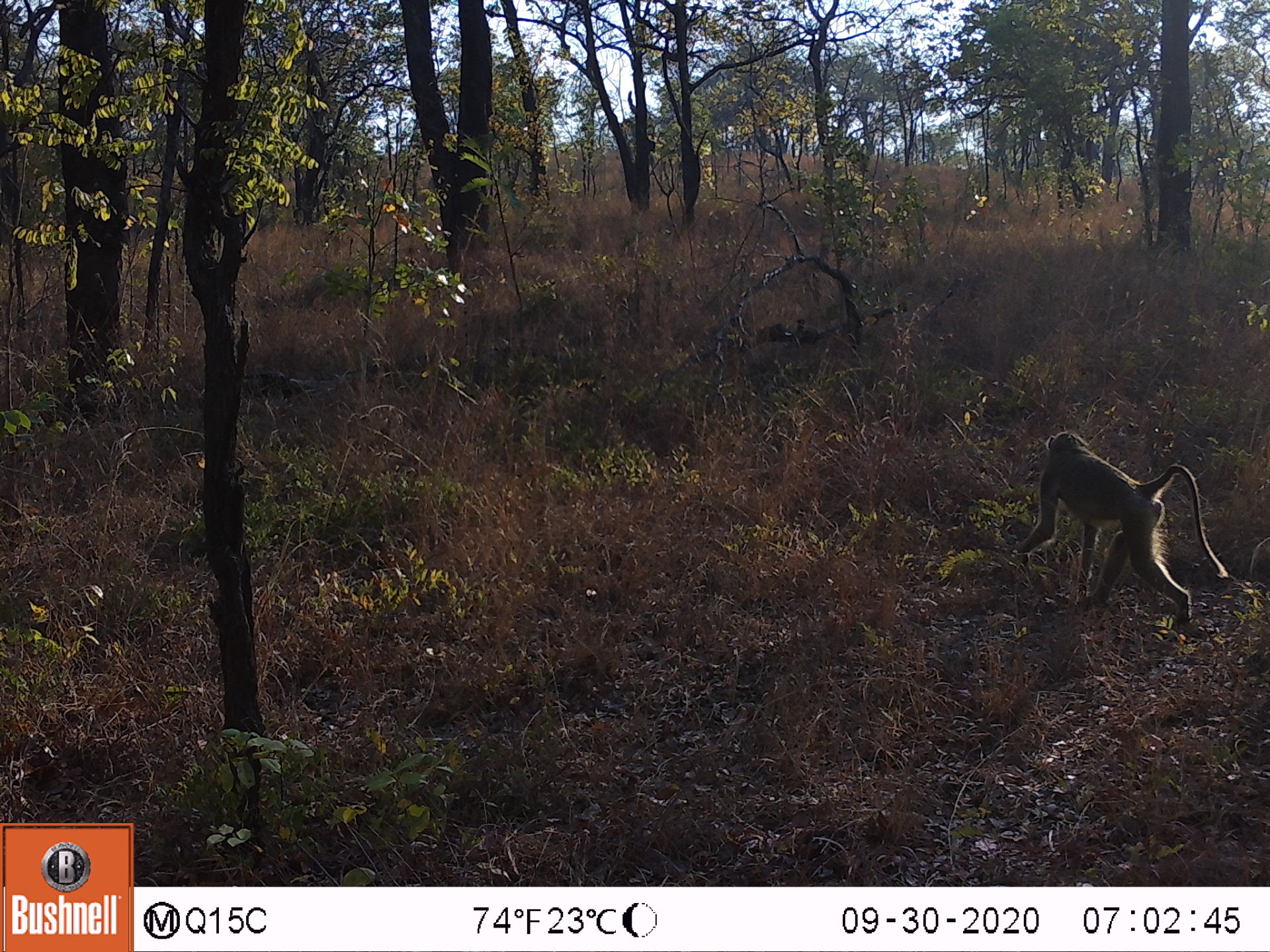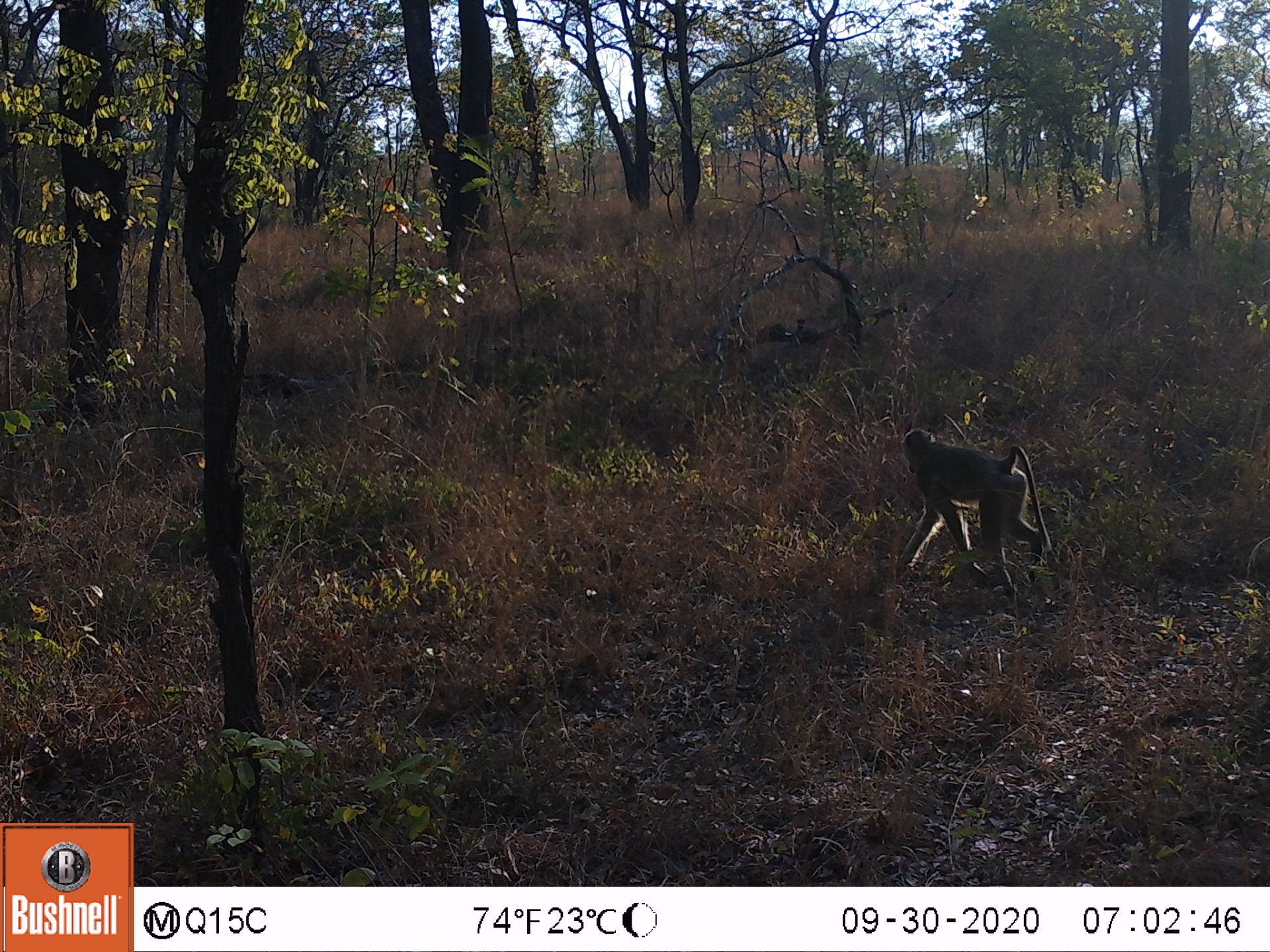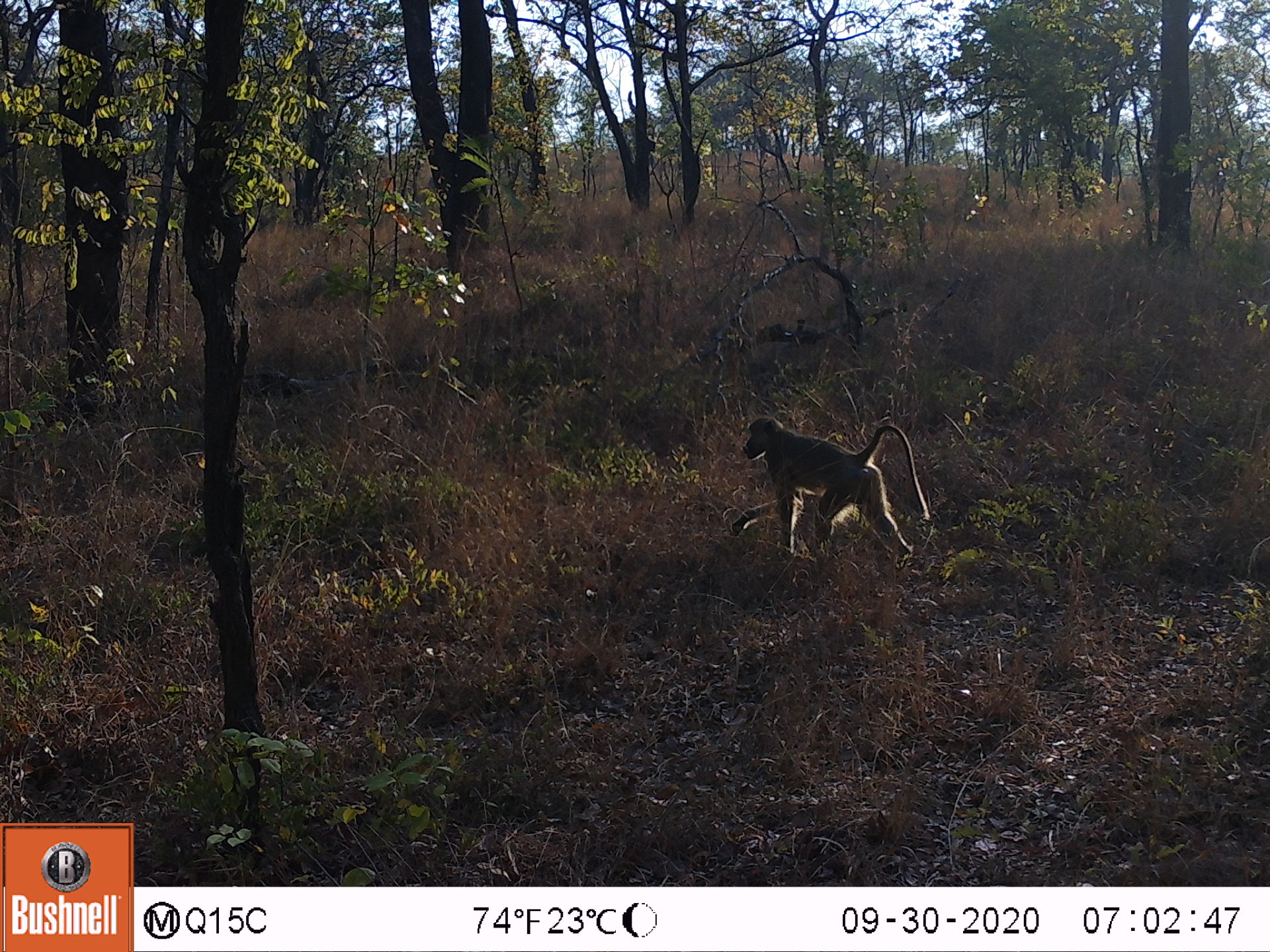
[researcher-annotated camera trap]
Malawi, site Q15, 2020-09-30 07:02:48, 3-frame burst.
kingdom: Animalia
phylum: Chordata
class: Mammalia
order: Primates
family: Cercopithecidae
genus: Papio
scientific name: Papio cynocephalus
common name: yellow baboon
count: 1